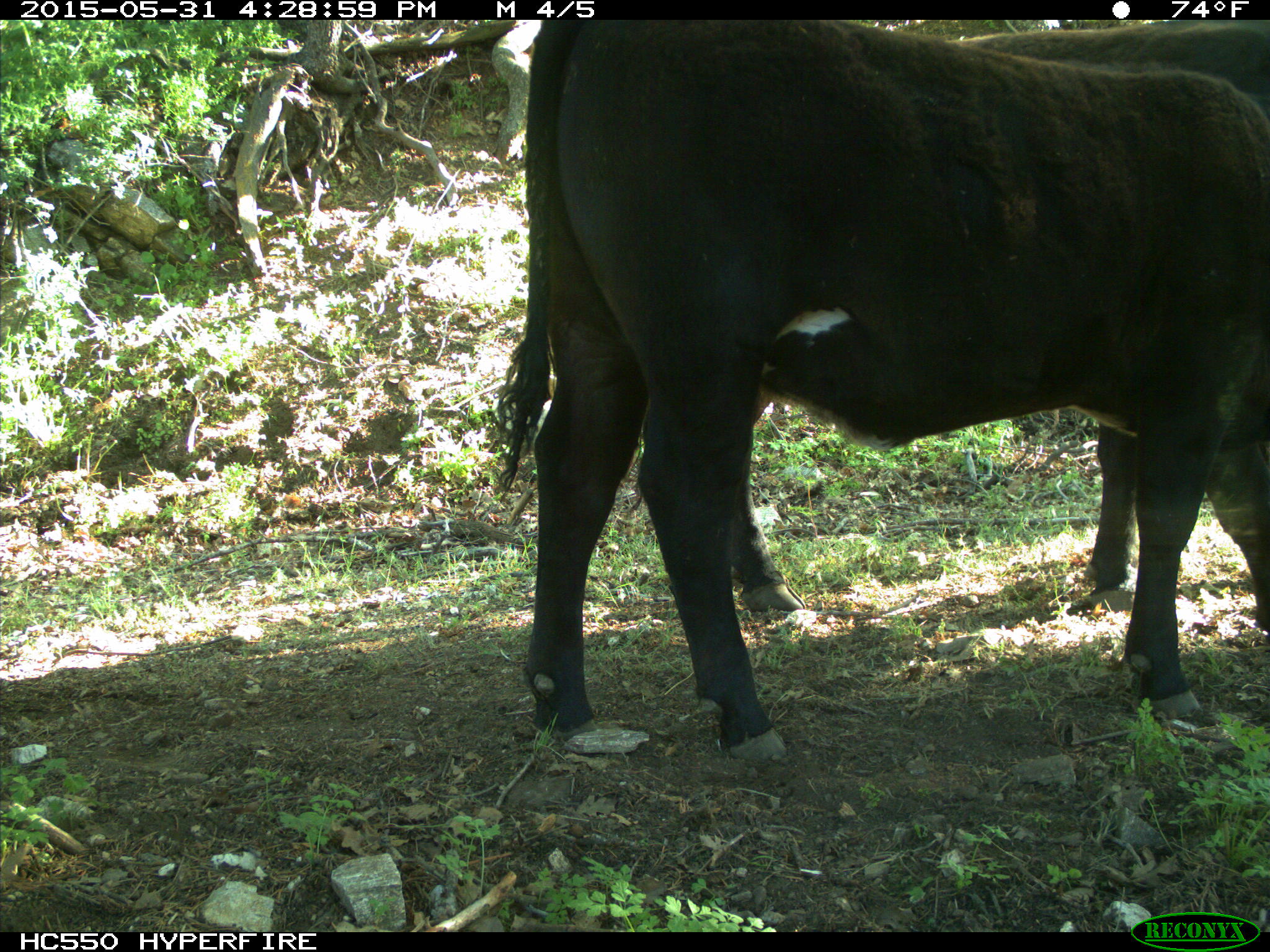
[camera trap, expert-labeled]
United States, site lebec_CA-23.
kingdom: Animalia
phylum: Chordata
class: Mammalia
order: Artiodactyla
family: Bovidae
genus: Bos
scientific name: Bos taurus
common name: domestic cow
Bos taurus (domestic cow).